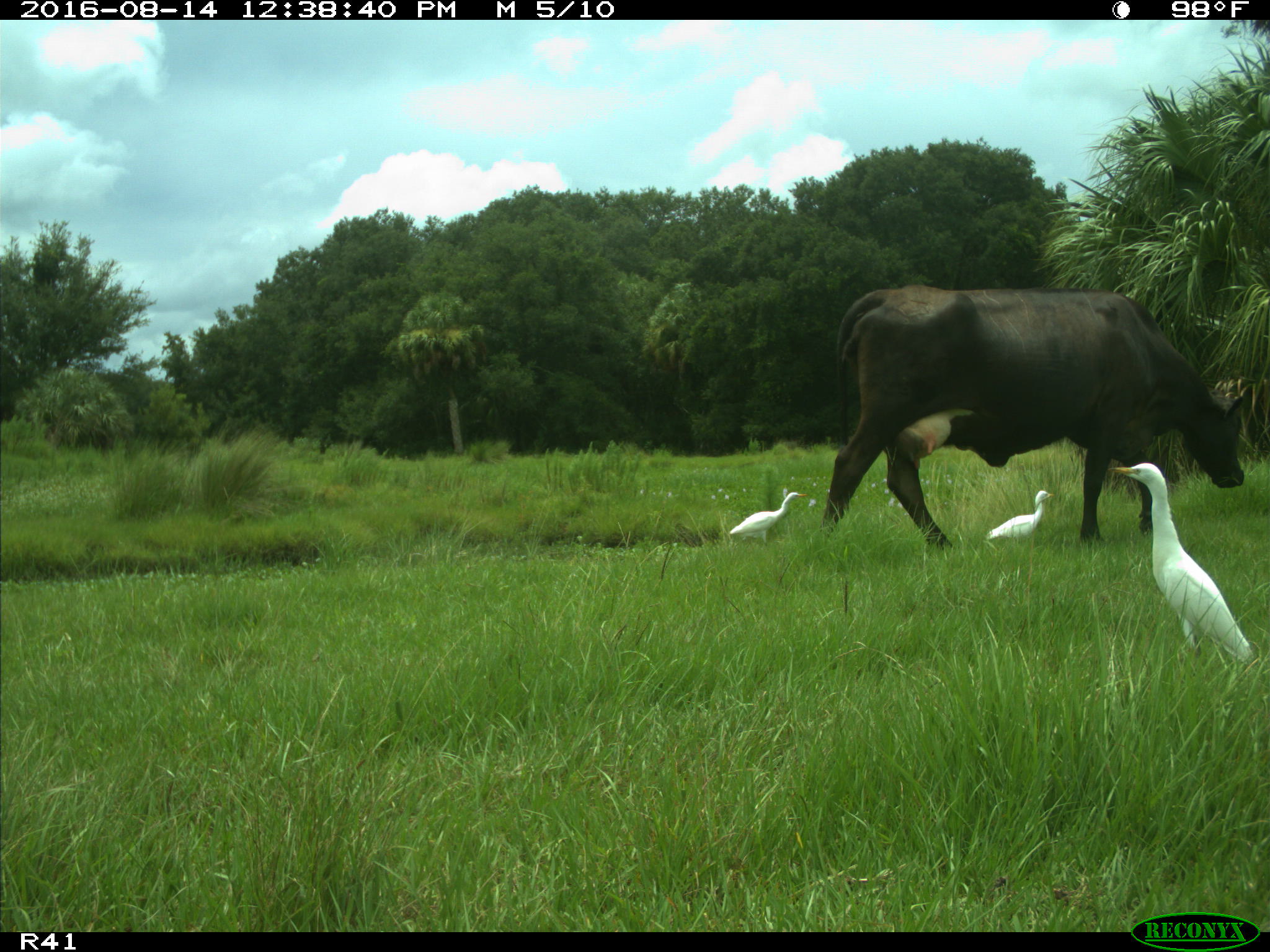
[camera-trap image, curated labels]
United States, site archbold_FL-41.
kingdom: Animalia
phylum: Chordata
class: Mammalia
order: Artiodactyla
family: Bovidae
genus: Bos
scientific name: Bos taurus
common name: domestic cow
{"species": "Bos taurus (domestic cow)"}